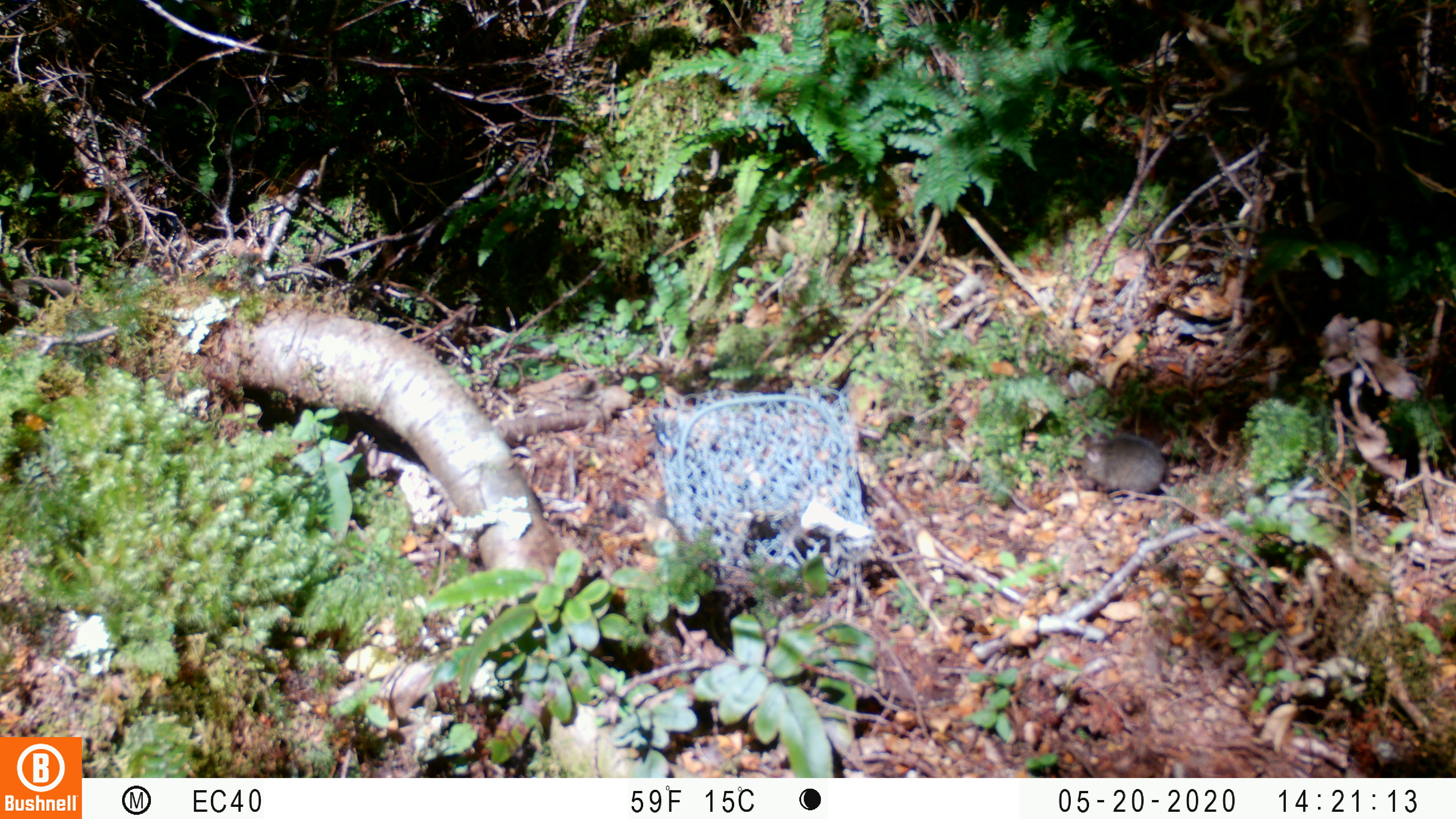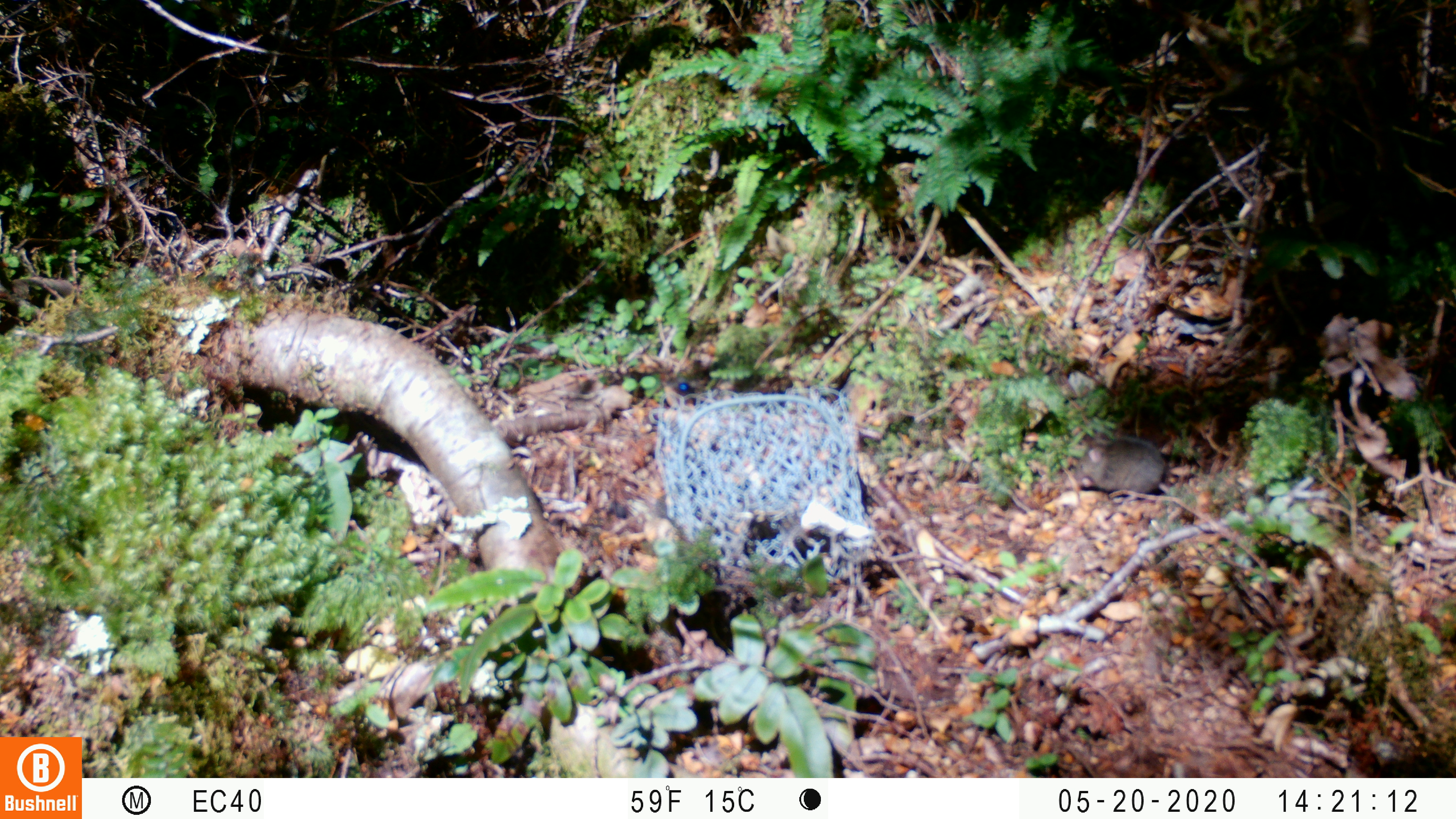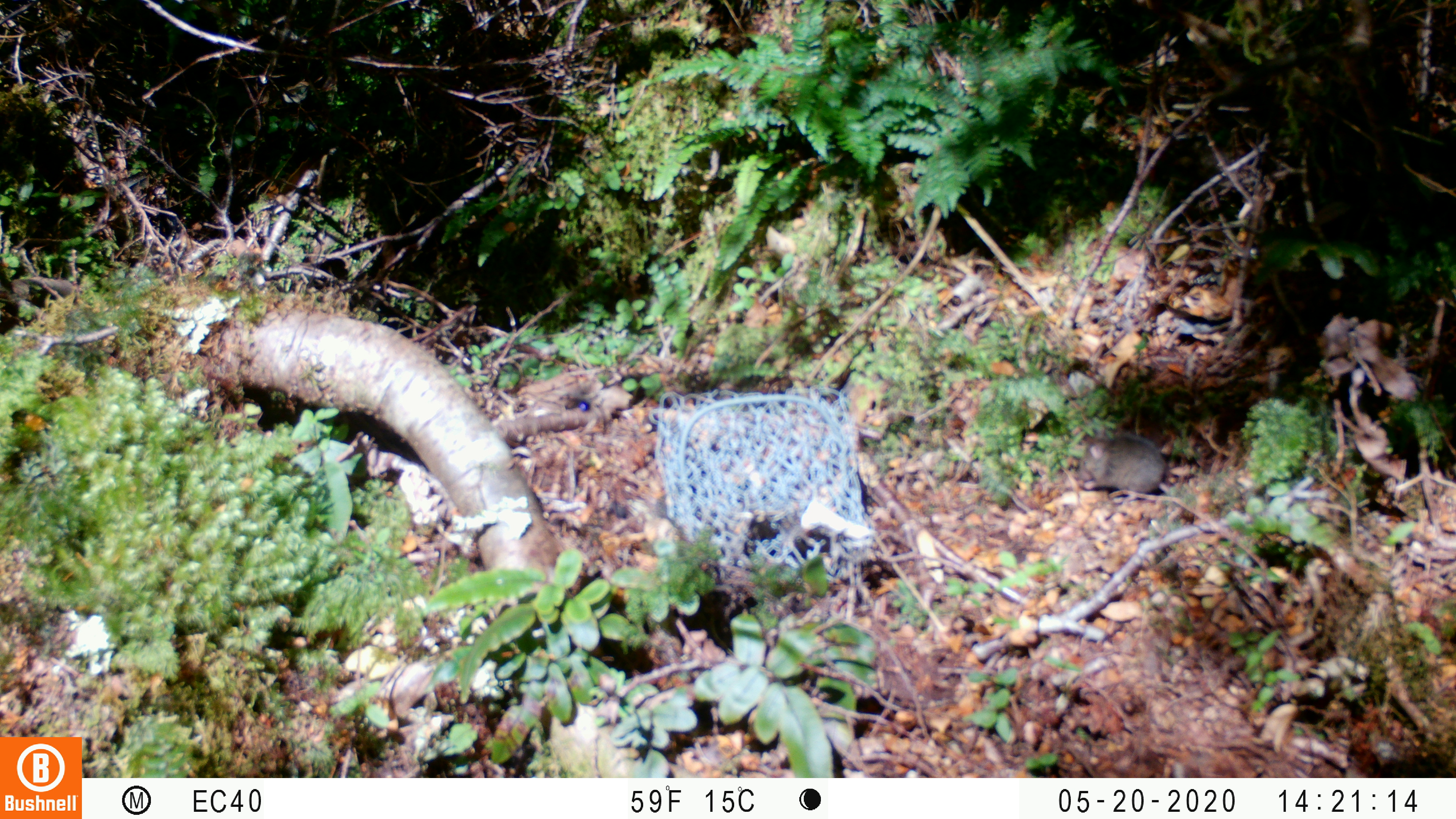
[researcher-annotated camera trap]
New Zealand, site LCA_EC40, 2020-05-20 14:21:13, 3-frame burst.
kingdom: Animalia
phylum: Chordata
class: Mammalia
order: Rodentia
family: Muridae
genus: Mus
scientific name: Mus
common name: mouse